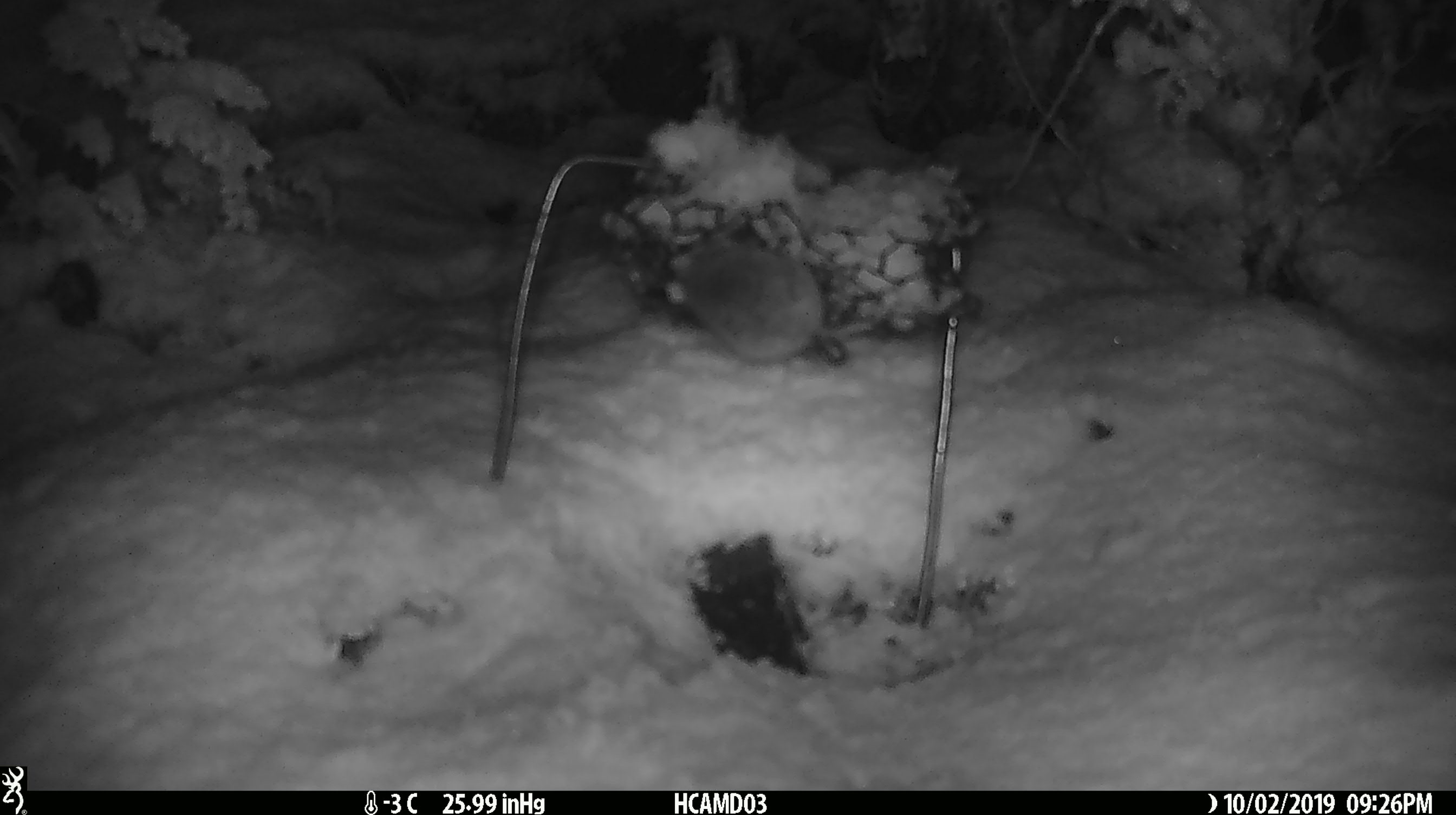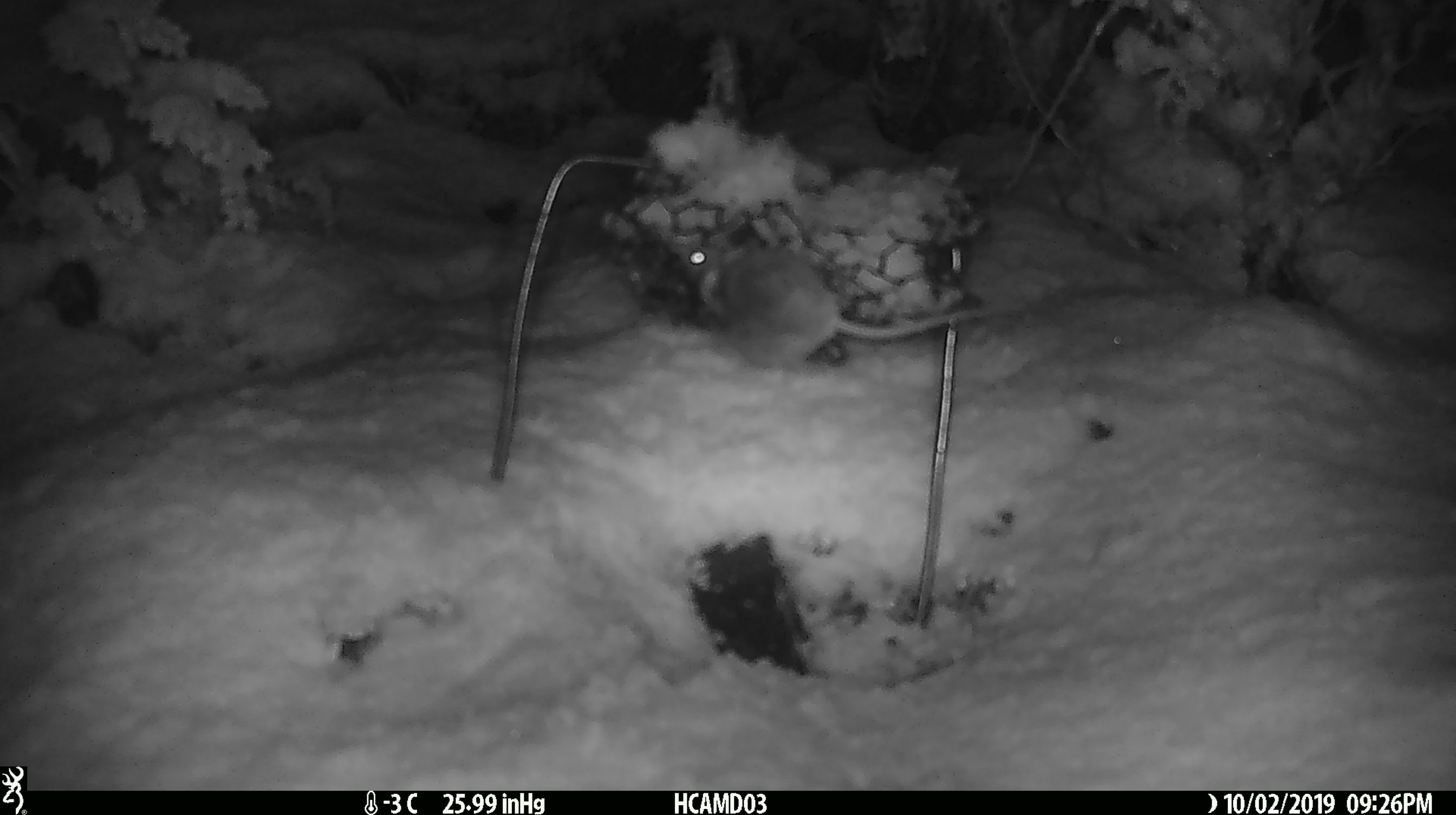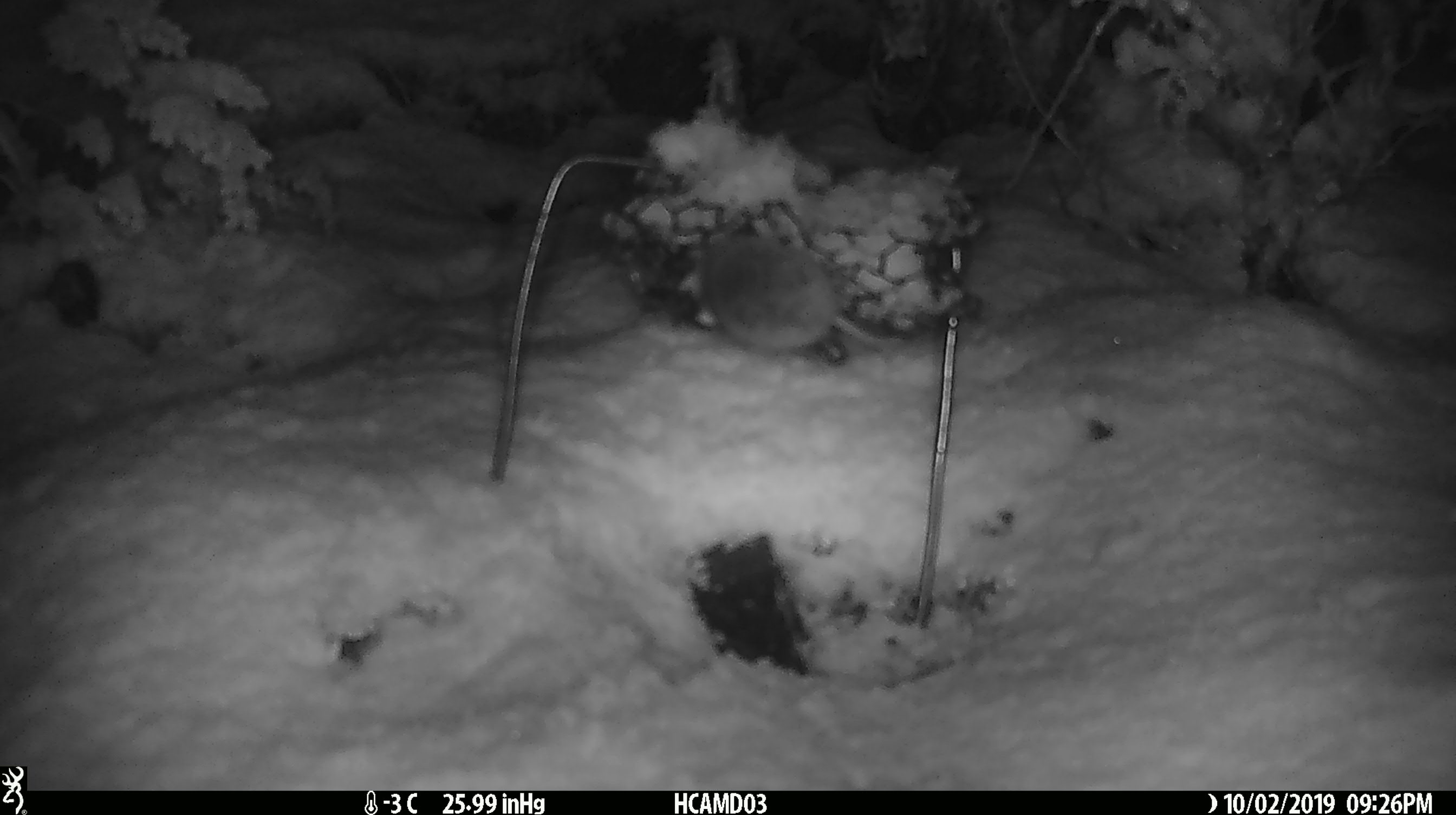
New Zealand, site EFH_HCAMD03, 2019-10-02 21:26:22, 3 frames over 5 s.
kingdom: Animalia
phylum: Chordata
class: Mammalia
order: Rodentia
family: Muridae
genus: Mus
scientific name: Mus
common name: mouse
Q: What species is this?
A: Mouse (Mus).